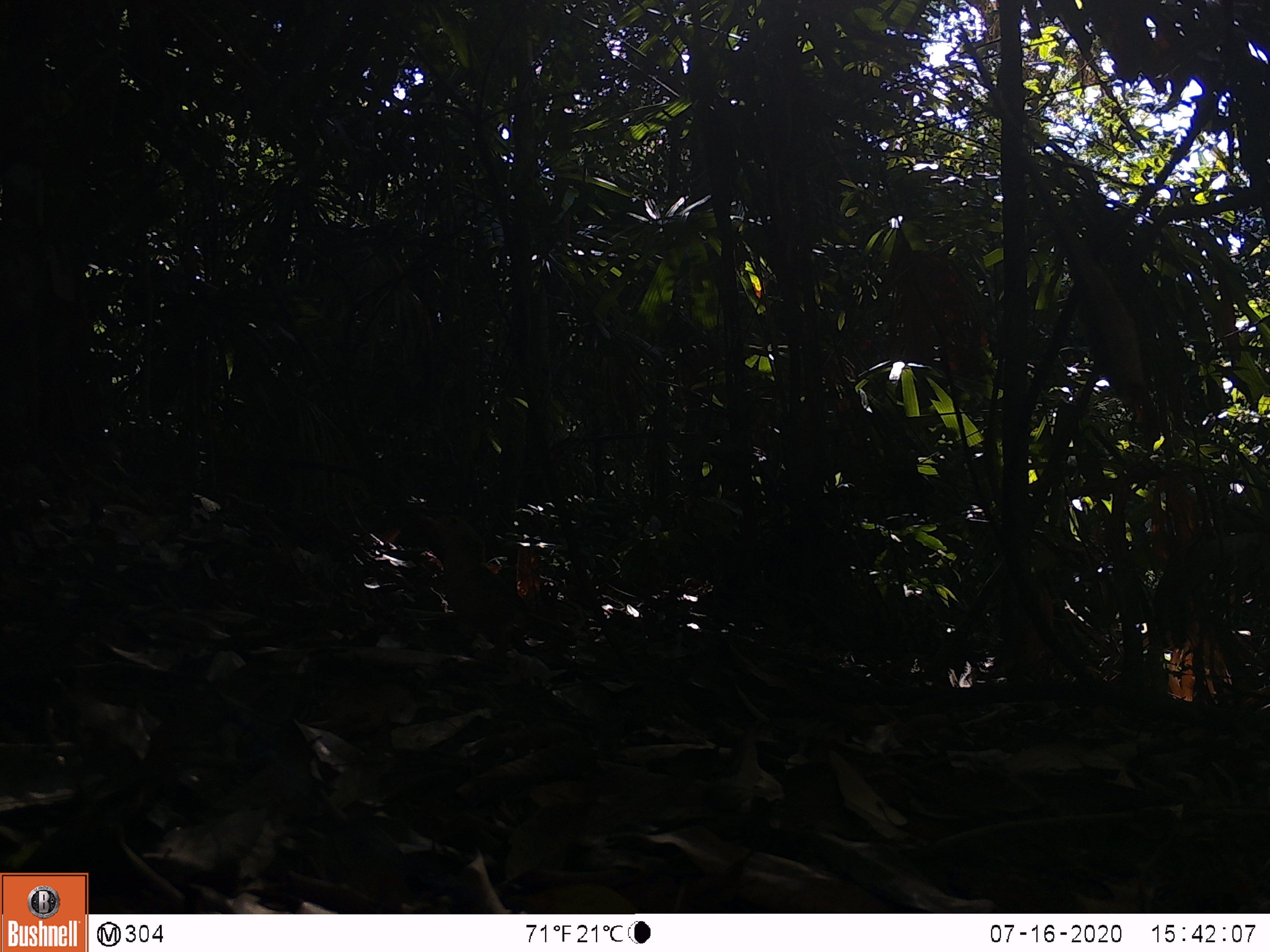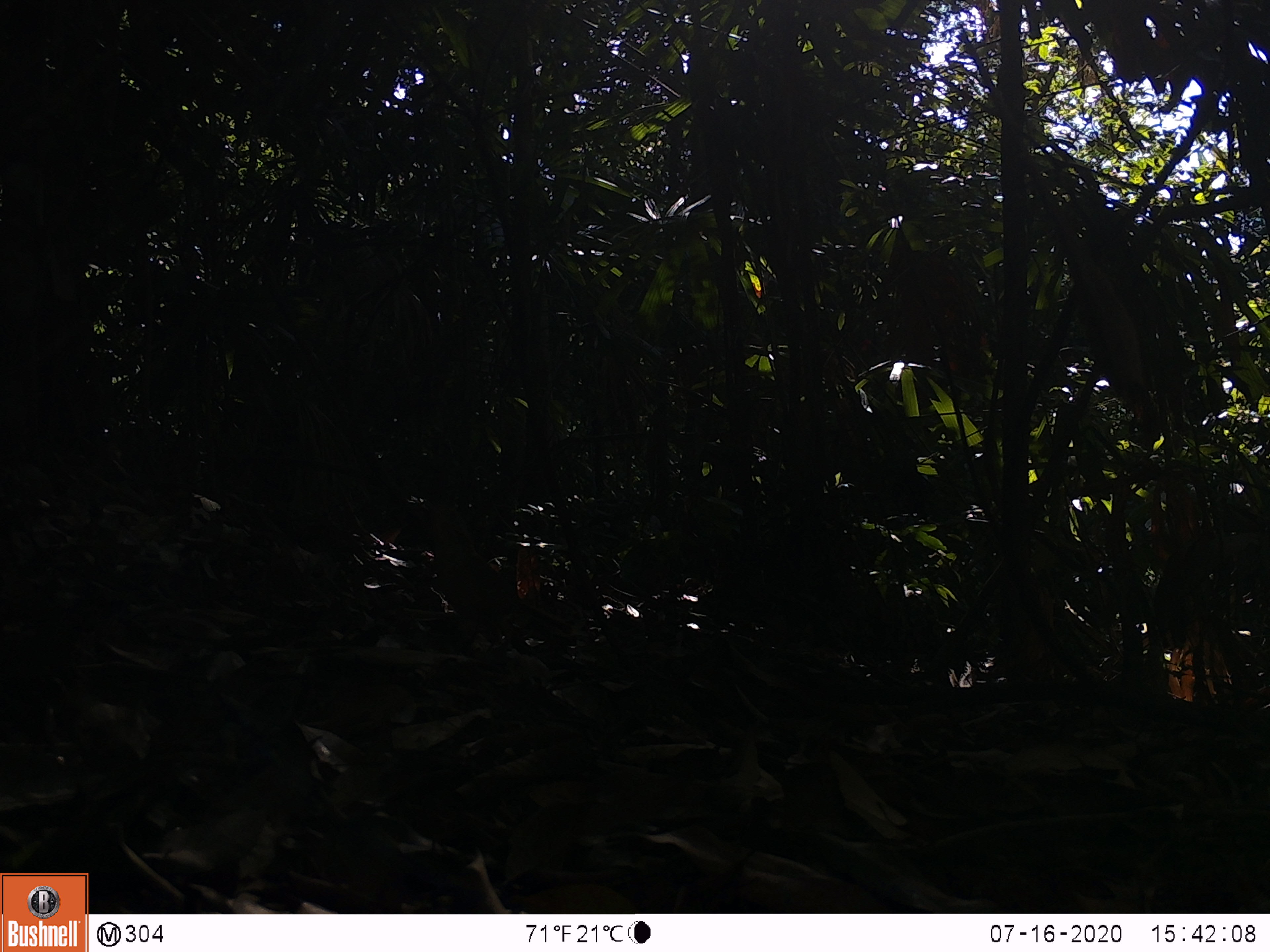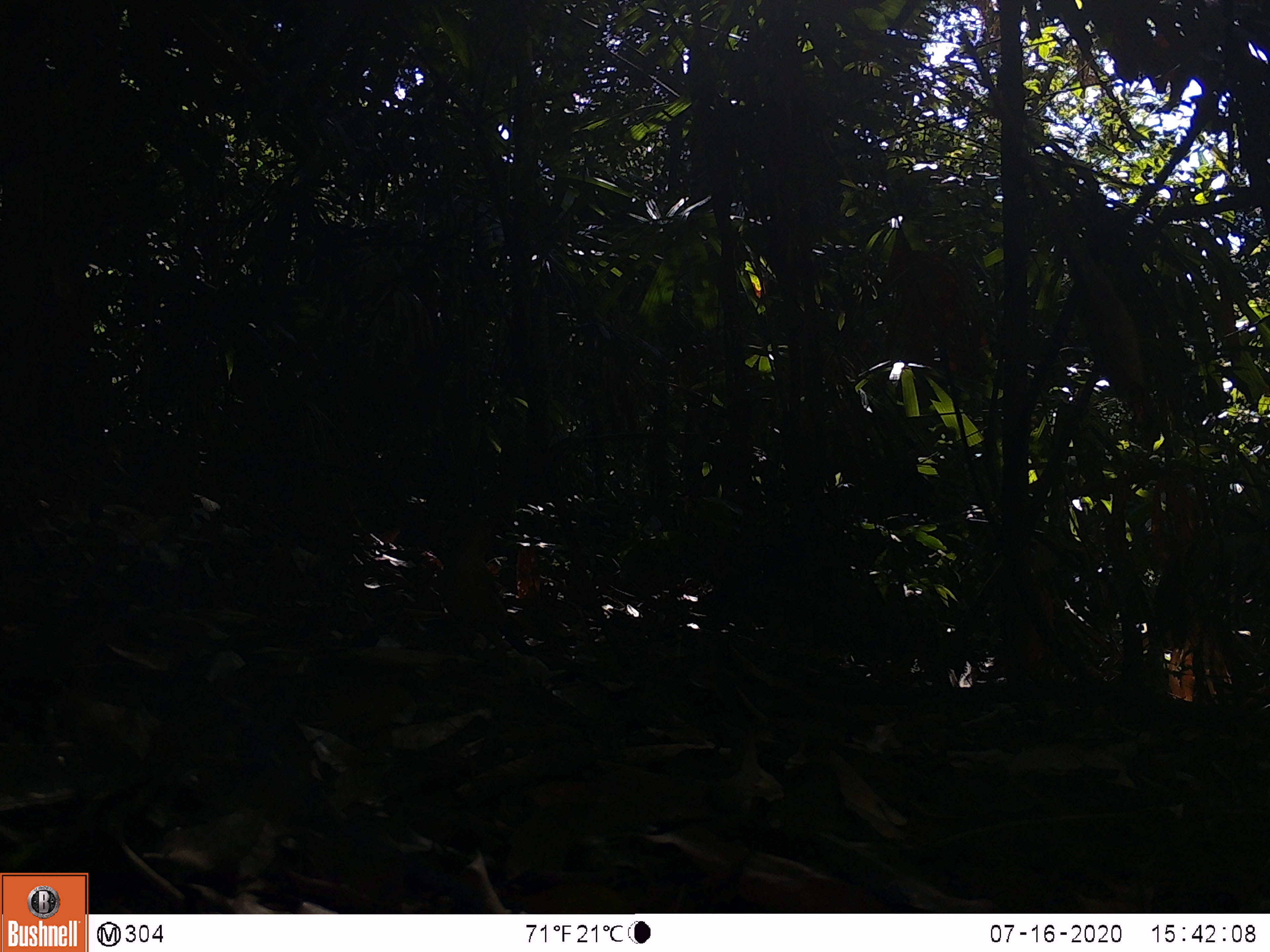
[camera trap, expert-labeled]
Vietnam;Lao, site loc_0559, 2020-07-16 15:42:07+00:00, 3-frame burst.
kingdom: Animalia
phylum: Chordata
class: Aves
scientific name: Aves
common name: bird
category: unidentified bird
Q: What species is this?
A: Unidentified bird (bird) (Aves).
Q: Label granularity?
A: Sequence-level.